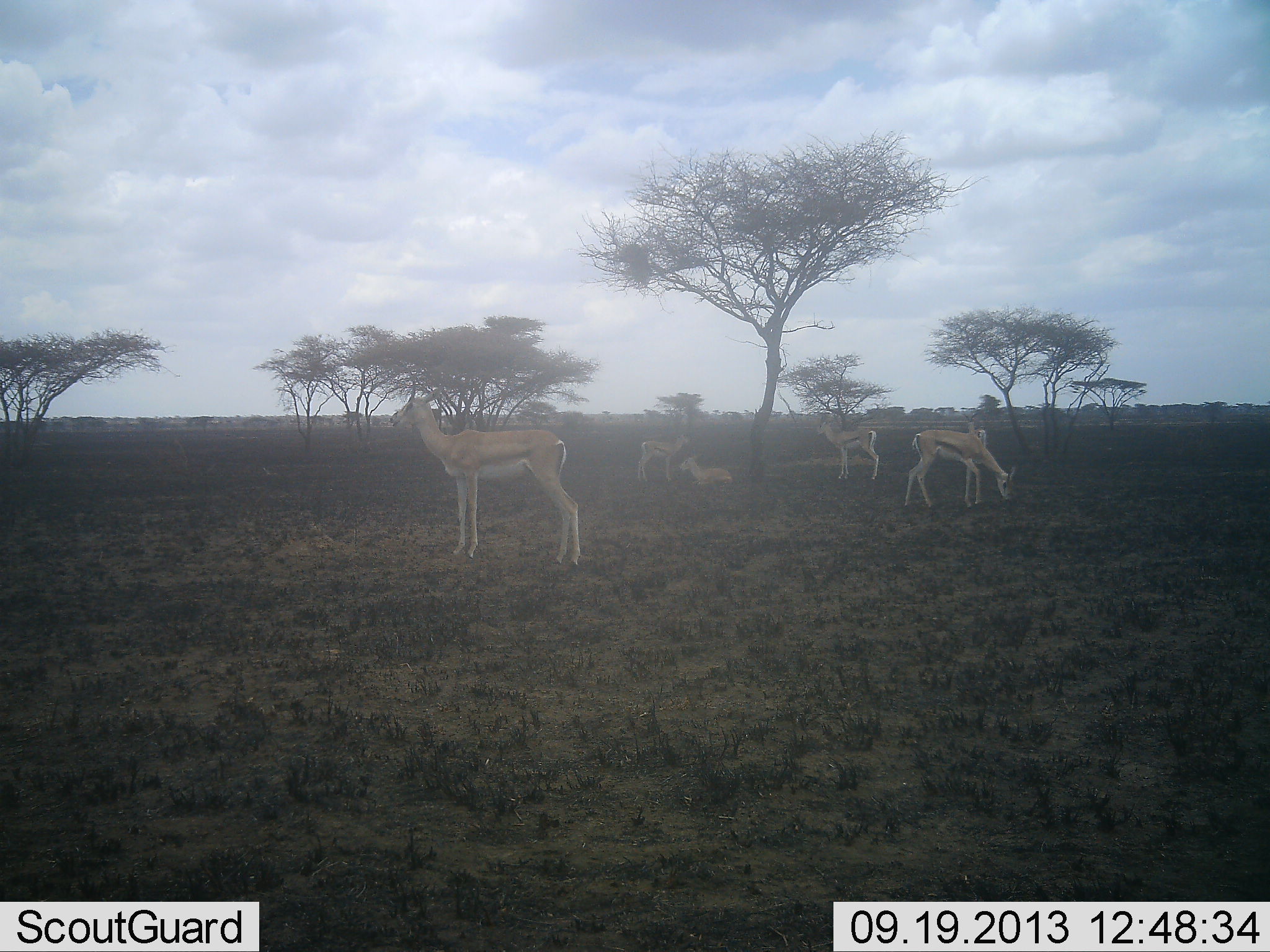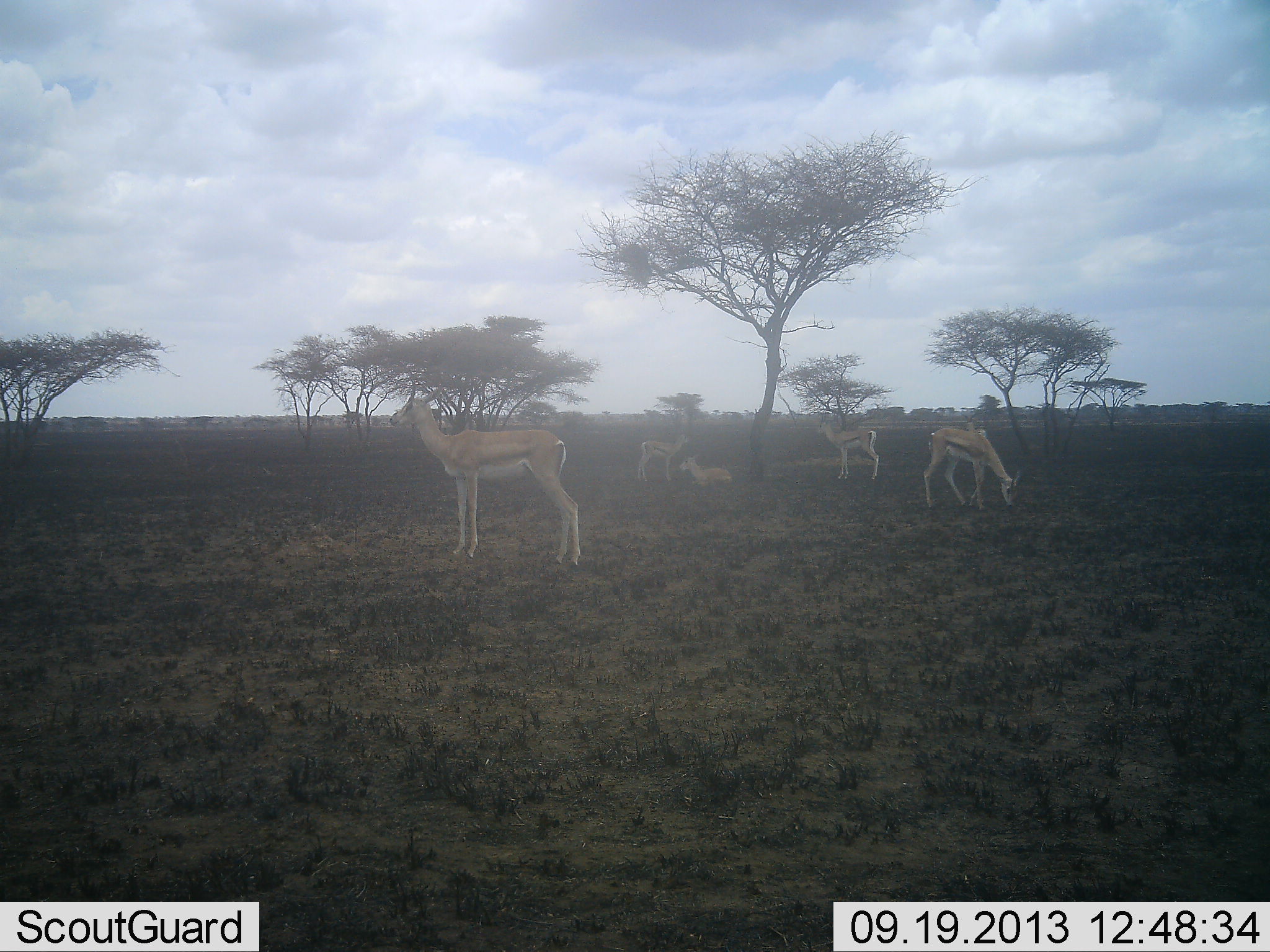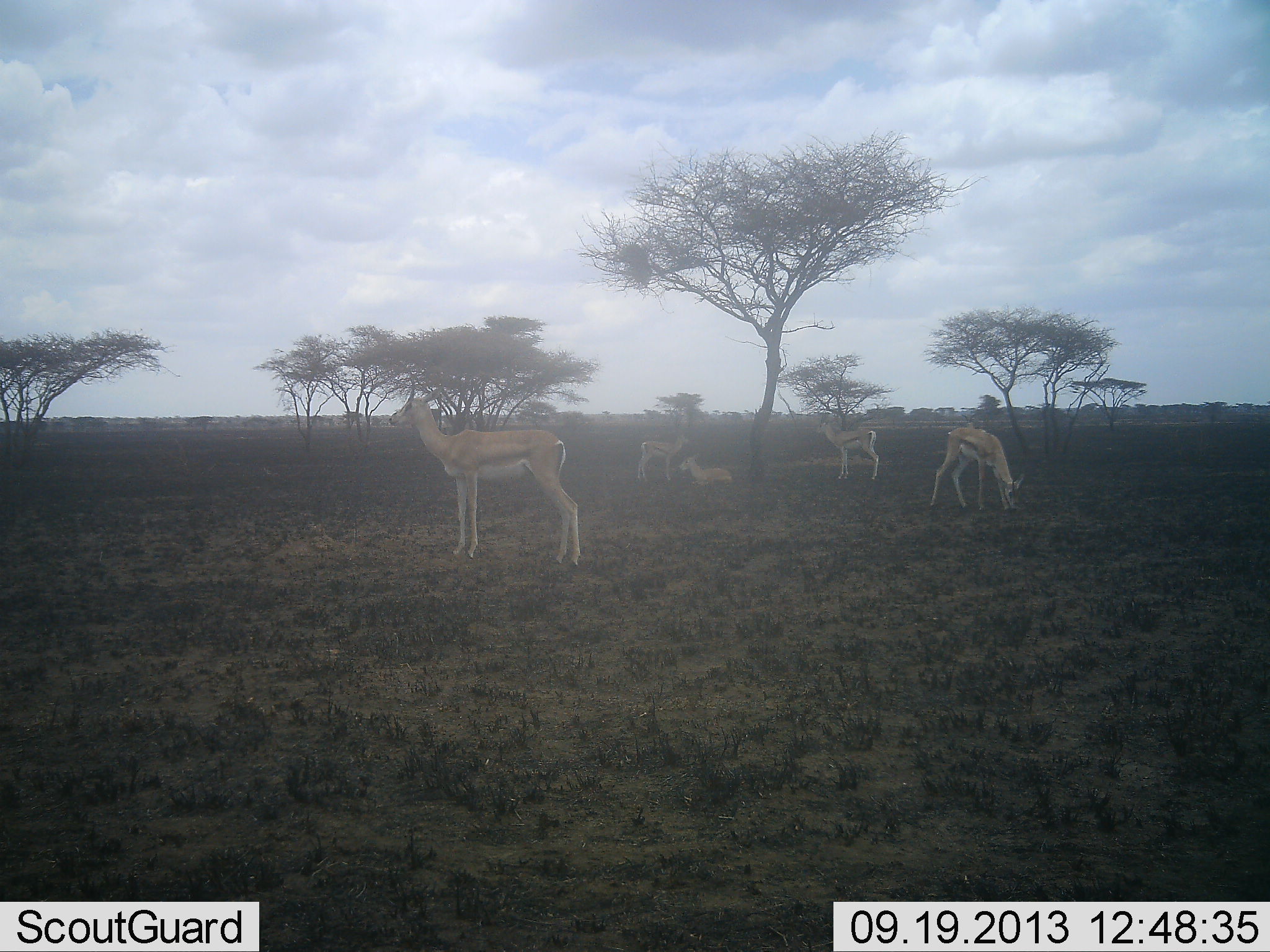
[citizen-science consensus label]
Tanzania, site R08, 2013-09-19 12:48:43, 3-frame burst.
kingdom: Animalia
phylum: Chordata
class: Mammalia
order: Artiodactyla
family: Bovidae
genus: Eudorcas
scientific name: Eudorcas thomsonii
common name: thomson's gazelle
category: gazellethomsons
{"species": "gazellethomsons (thomson's gazelle) (Eudorcas thomsonii)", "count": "5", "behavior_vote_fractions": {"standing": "90%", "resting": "90%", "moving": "30%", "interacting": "0%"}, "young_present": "10%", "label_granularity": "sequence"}